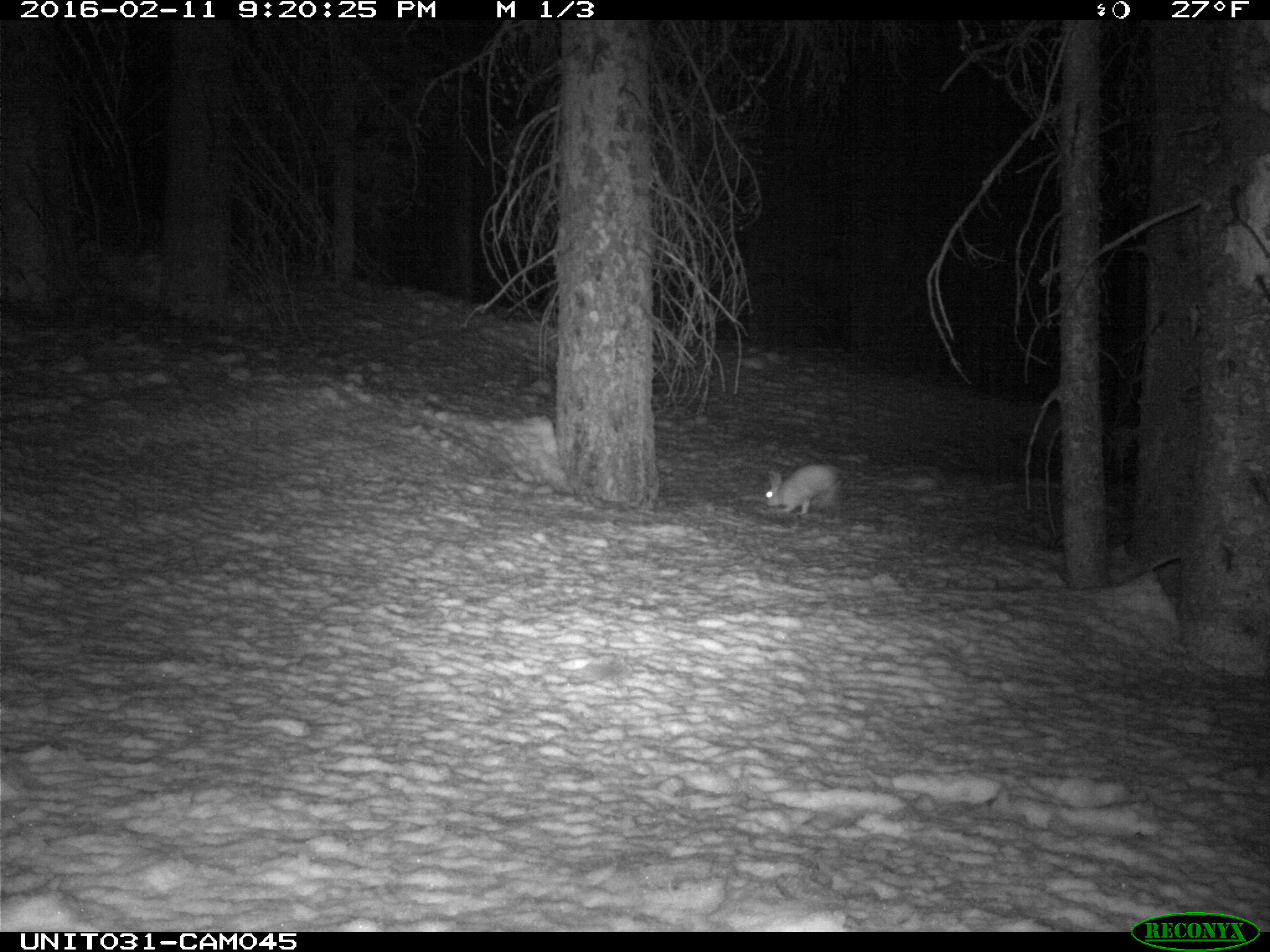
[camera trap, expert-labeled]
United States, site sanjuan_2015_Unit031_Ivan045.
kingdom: Animalia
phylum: Chordata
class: Mammalia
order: Lagomorpha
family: Leporidae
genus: Lepus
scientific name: Lepus americanus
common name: snowshoe hare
Lepus americanus (snowshoe hare).